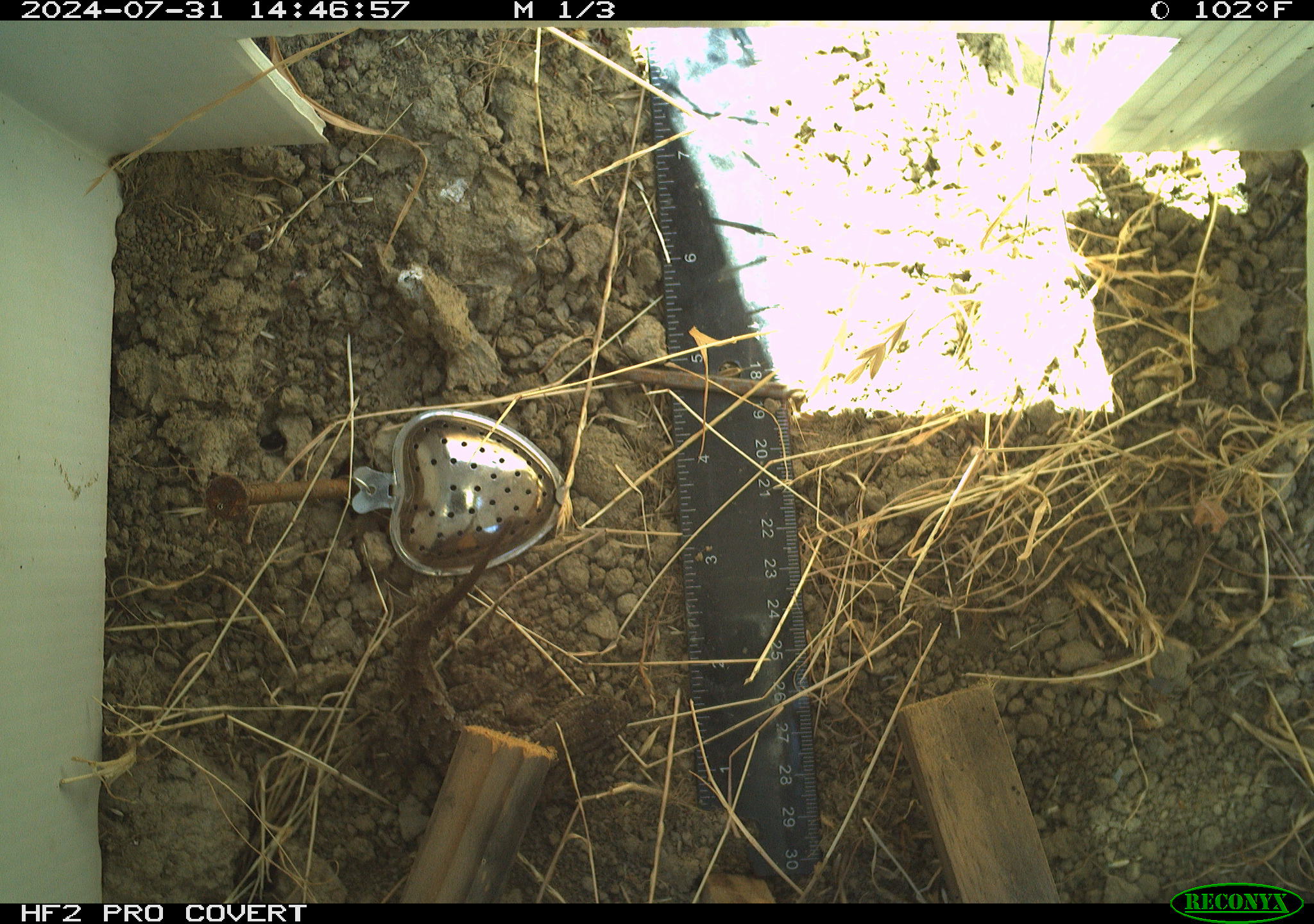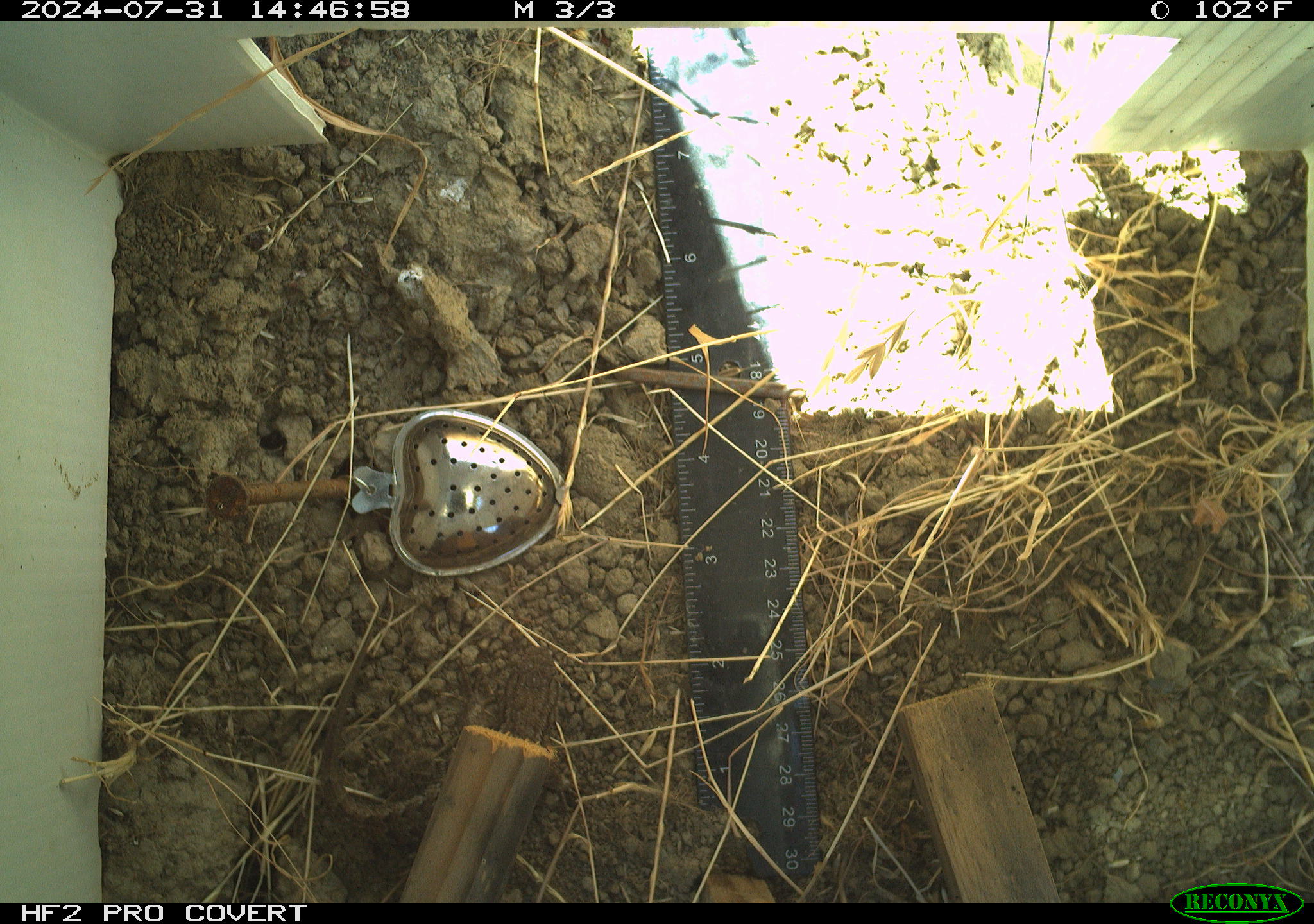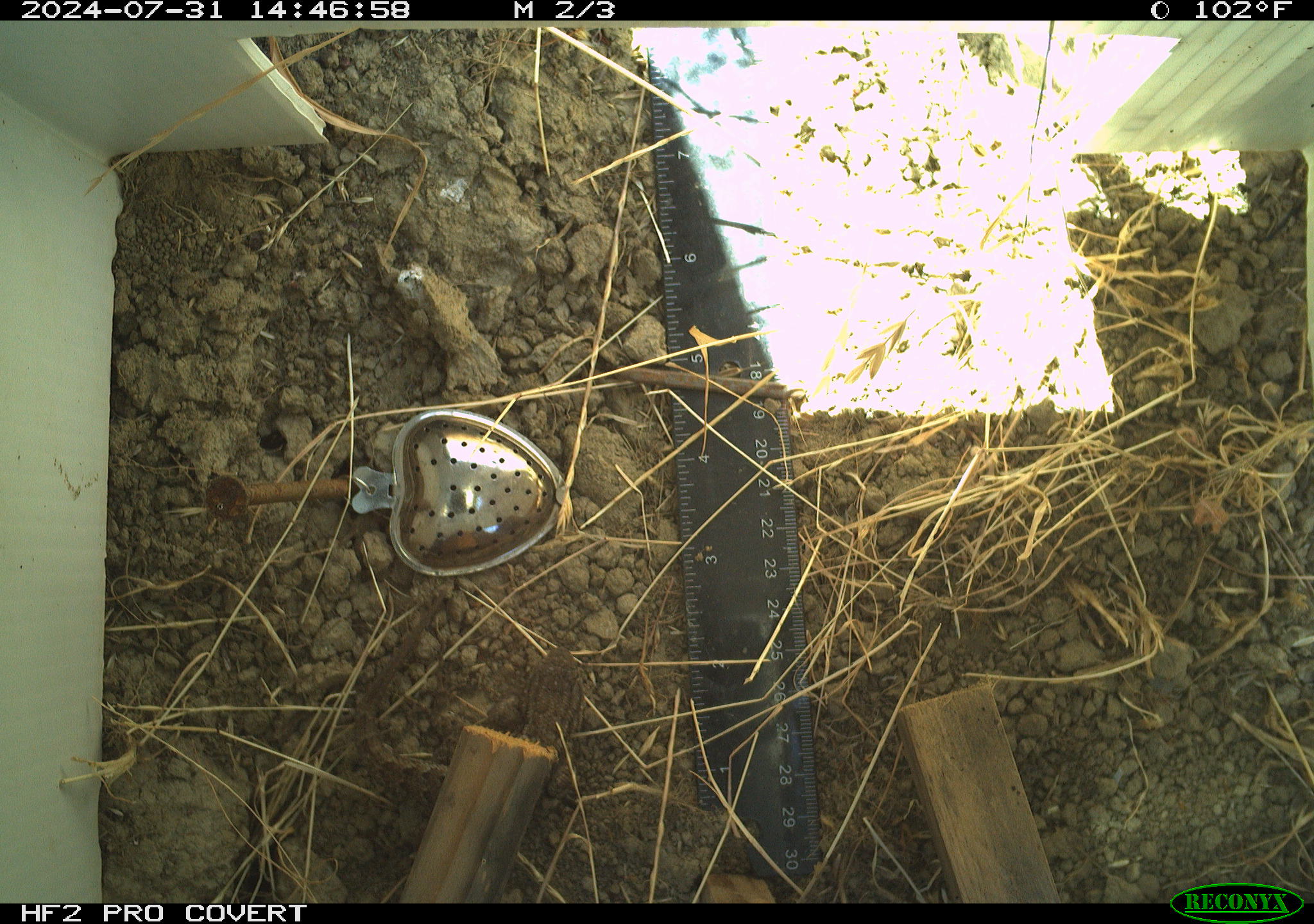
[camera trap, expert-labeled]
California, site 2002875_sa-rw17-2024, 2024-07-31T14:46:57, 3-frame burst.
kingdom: Animalia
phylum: Chordata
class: Reptilia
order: Squamata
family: Phrynosomatidae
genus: Sceloporus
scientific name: Sceloporus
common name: spiny lizards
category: sceloporus species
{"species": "sceloporus species (spiny lizards) (Sceloporus)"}